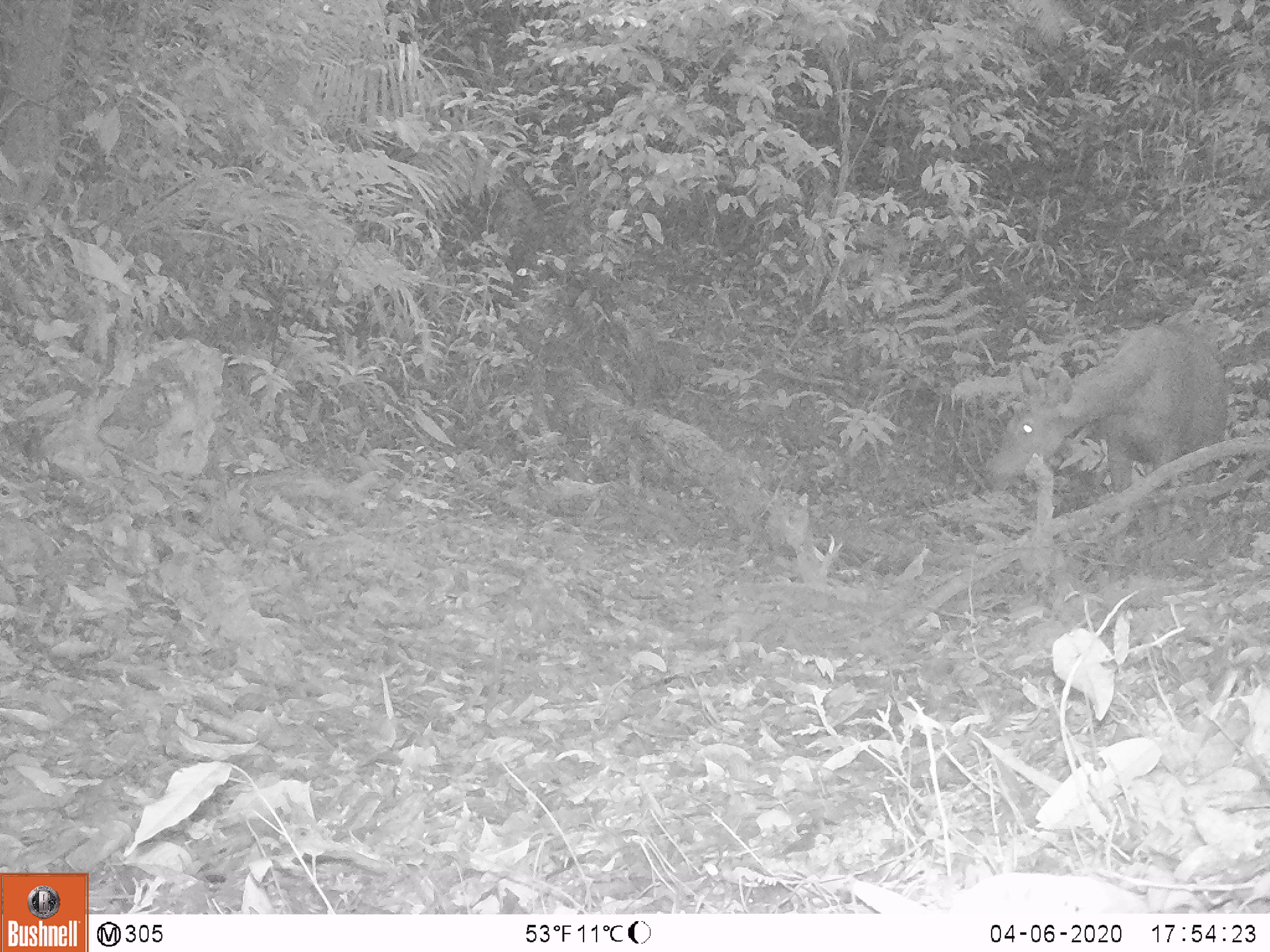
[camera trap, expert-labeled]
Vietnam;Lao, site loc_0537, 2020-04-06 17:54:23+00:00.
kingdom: Animalia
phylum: Chordata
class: Mammalia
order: Artiodactyla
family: Cervidae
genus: Rusa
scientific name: Rusa unicolor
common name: sambar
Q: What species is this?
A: Sambar (Rusa unicolor).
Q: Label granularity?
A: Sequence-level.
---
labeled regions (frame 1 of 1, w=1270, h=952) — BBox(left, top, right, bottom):
sambar: BBox(981, 321, 1228, 563)